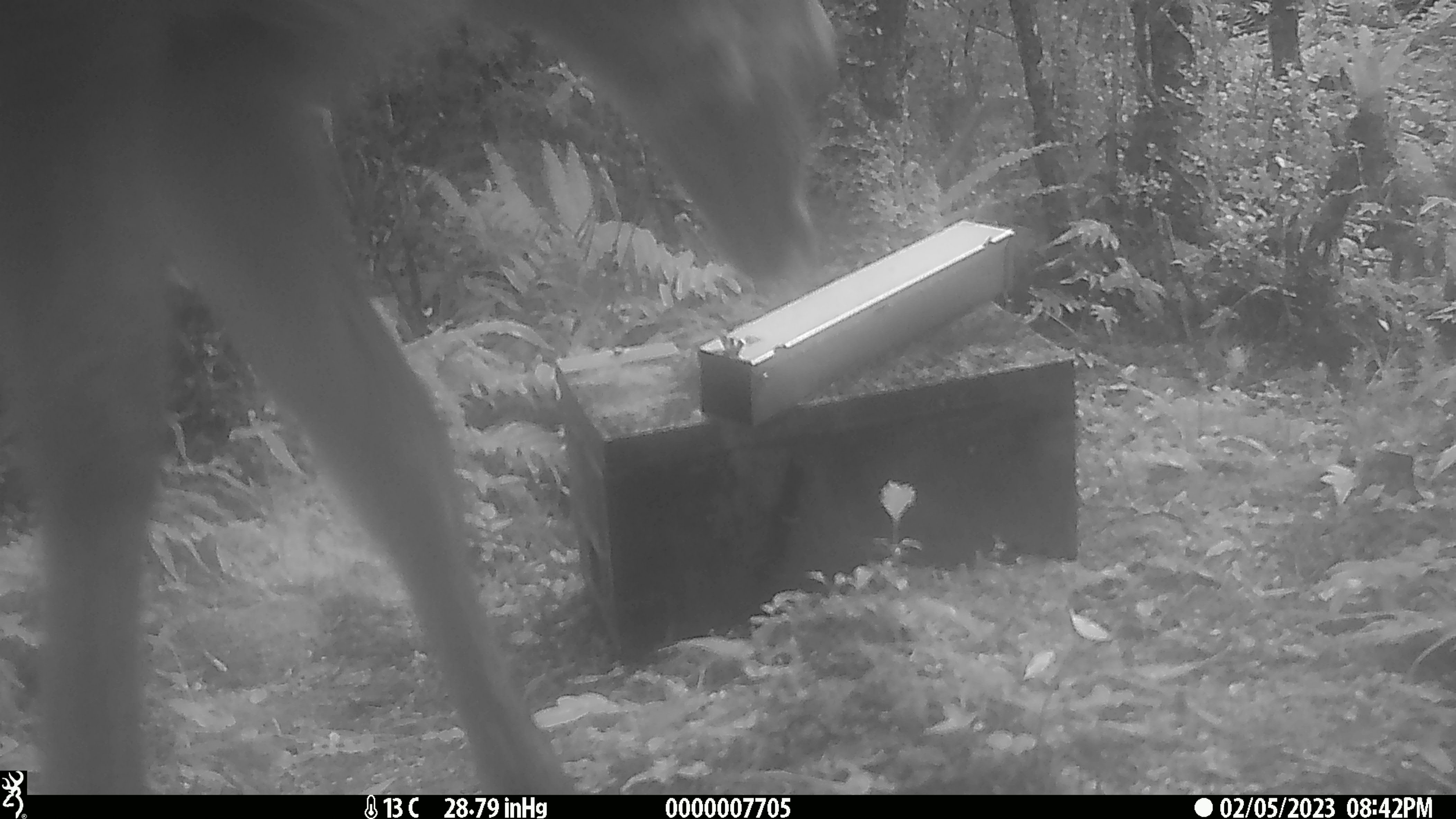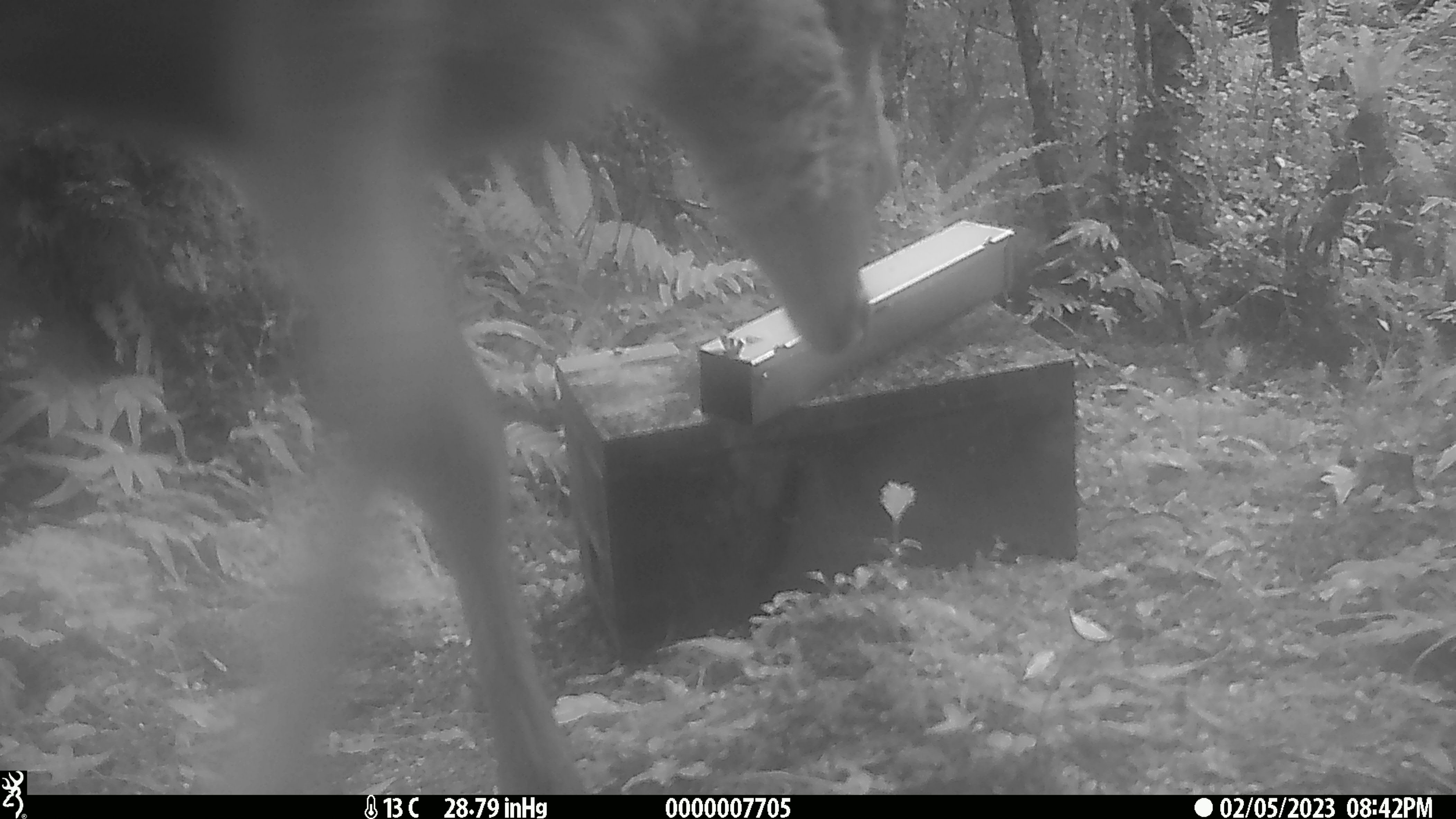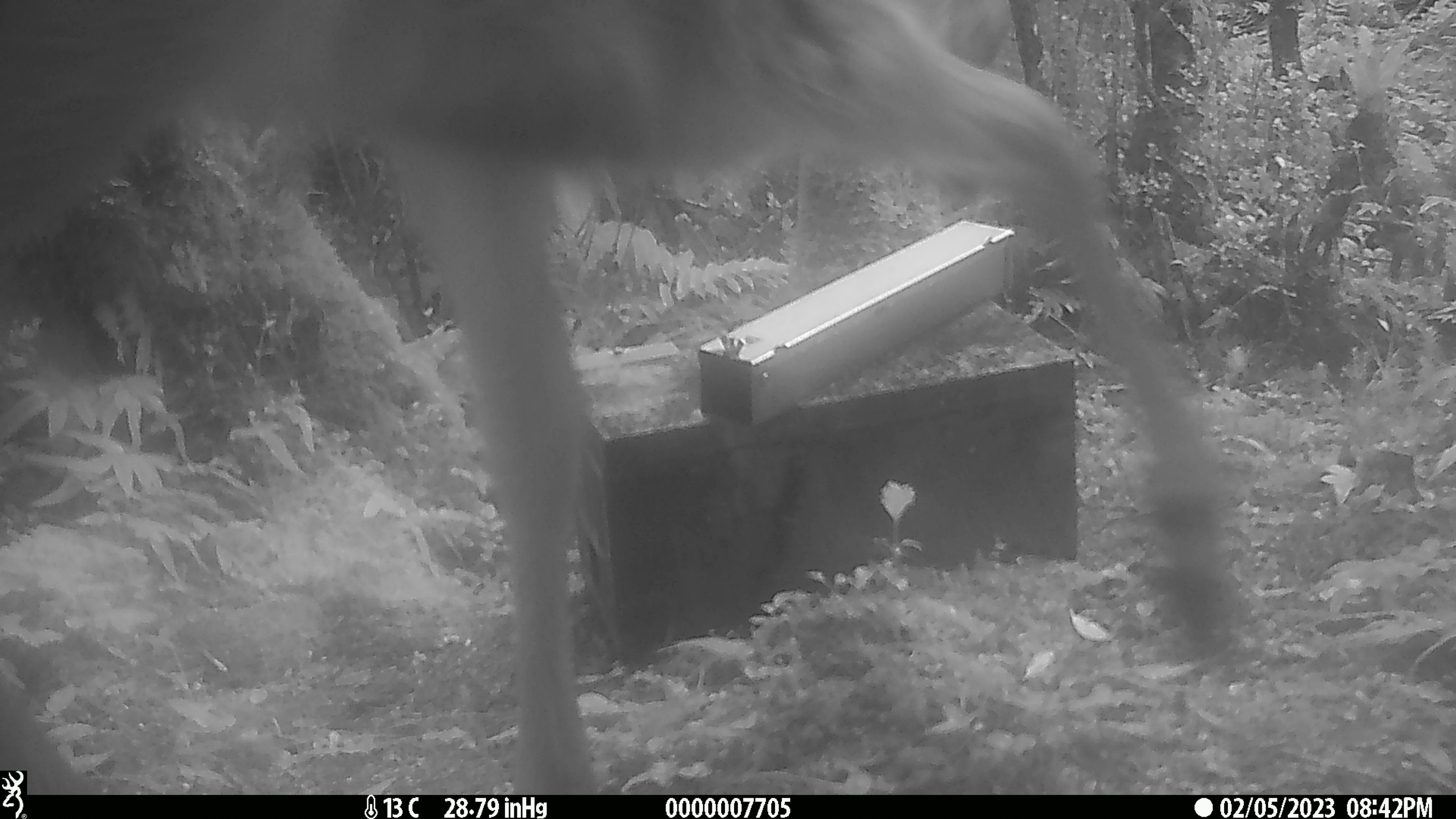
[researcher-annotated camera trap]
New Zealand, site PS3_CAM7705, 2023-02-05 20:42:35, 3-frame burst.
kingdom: Animalia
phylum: Chordata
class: Mammalia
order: Artiodactyla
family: Cervidae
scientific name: Cervidae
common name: deer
Deer (Cervidae).